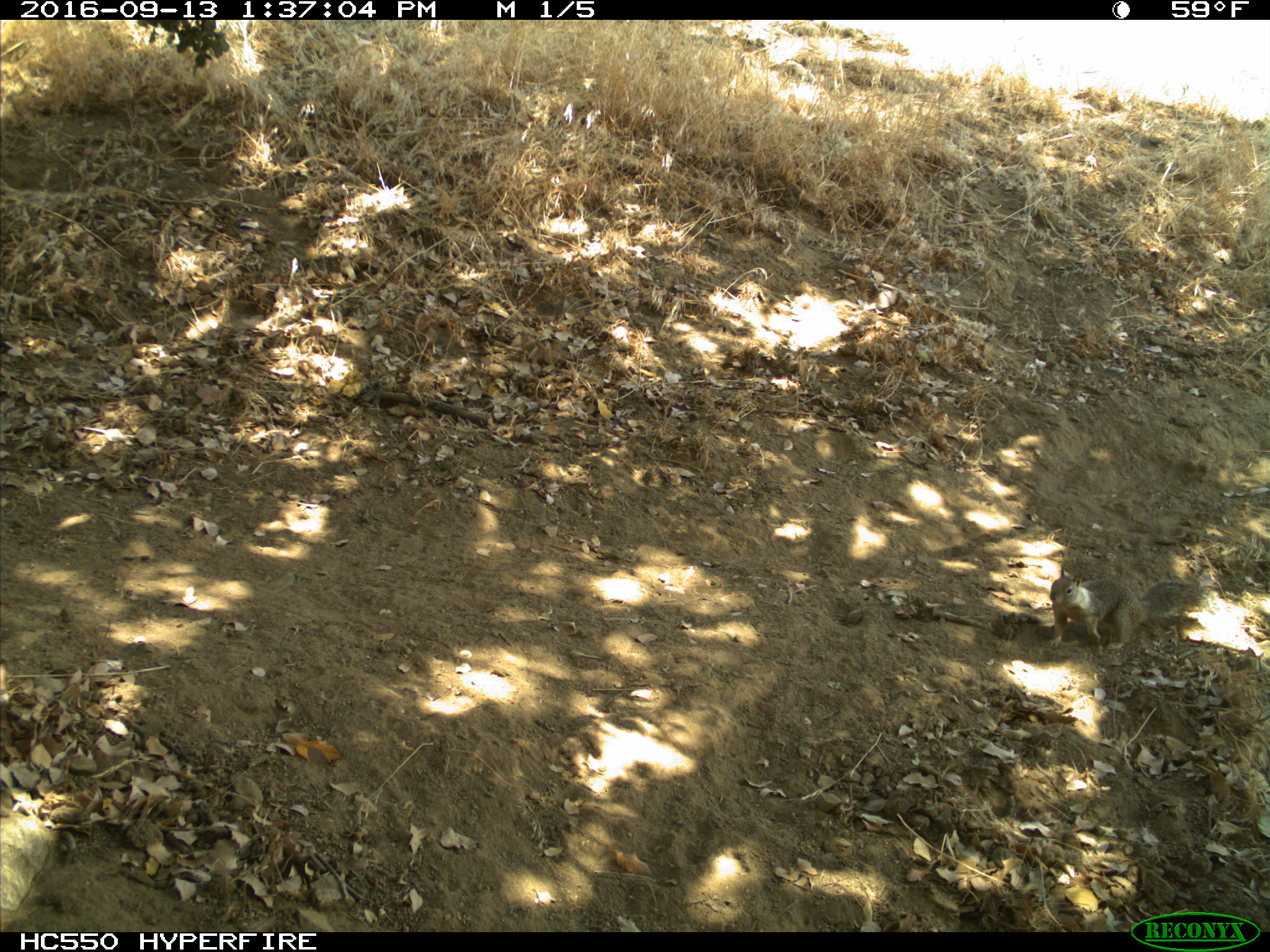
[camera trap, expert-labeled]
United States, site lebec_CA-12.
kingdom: Animalia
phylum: Chordata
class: Mammalia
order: Rodentia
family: Sciuridae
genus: Otospermophilus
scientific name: Otospermophilus beecheyi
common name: california ground squirrel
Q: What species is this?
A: Otospermophilus beecheyi (california ground squirrel).